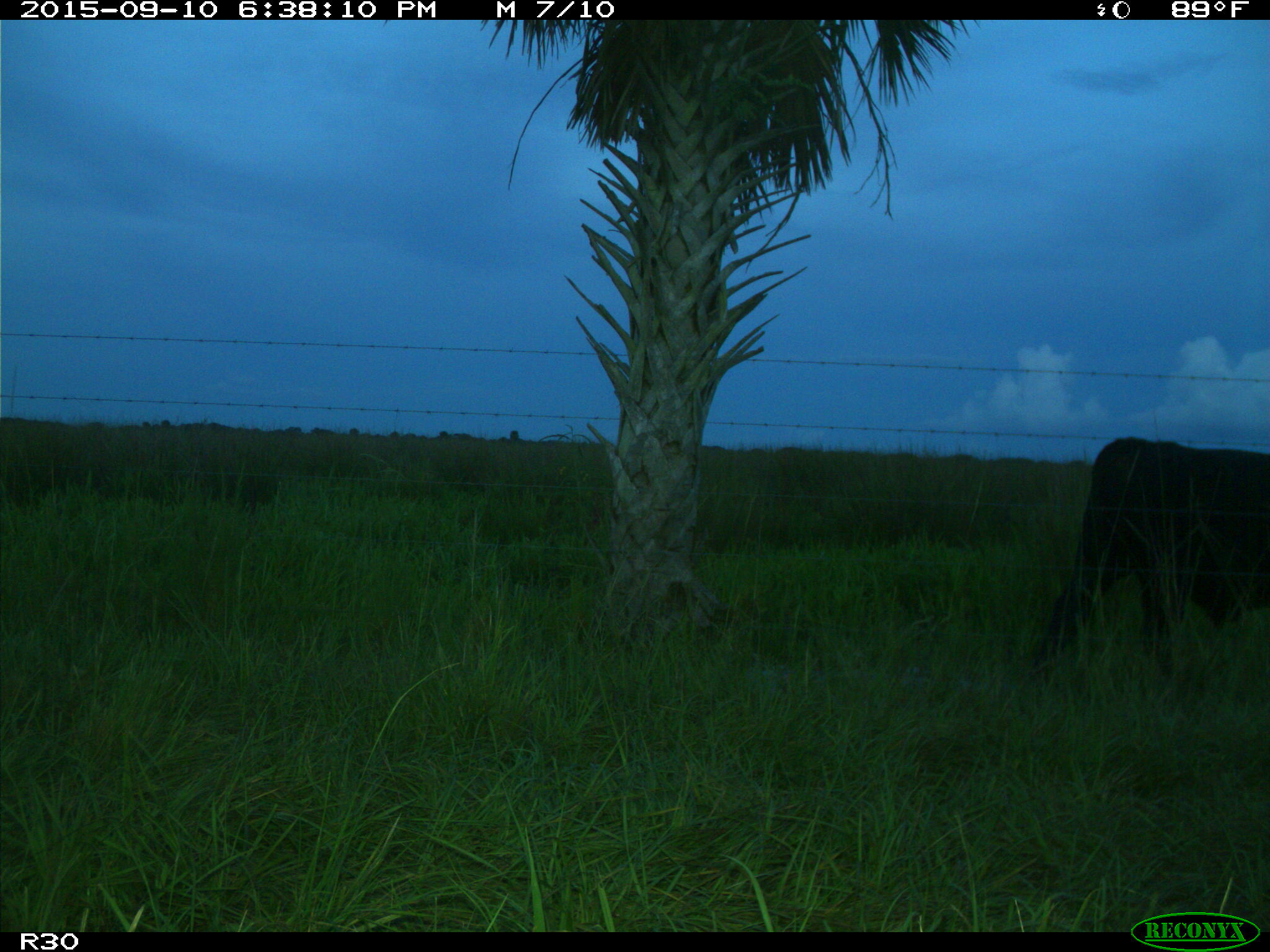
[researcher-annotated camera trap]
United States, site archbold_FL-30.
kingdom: Animalia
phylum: Chordata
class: Mammalia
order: Artiodactyla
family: Bovidae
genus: Bos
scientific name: Bos taurus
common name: domestic cow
Bos taurus (domestic cow).